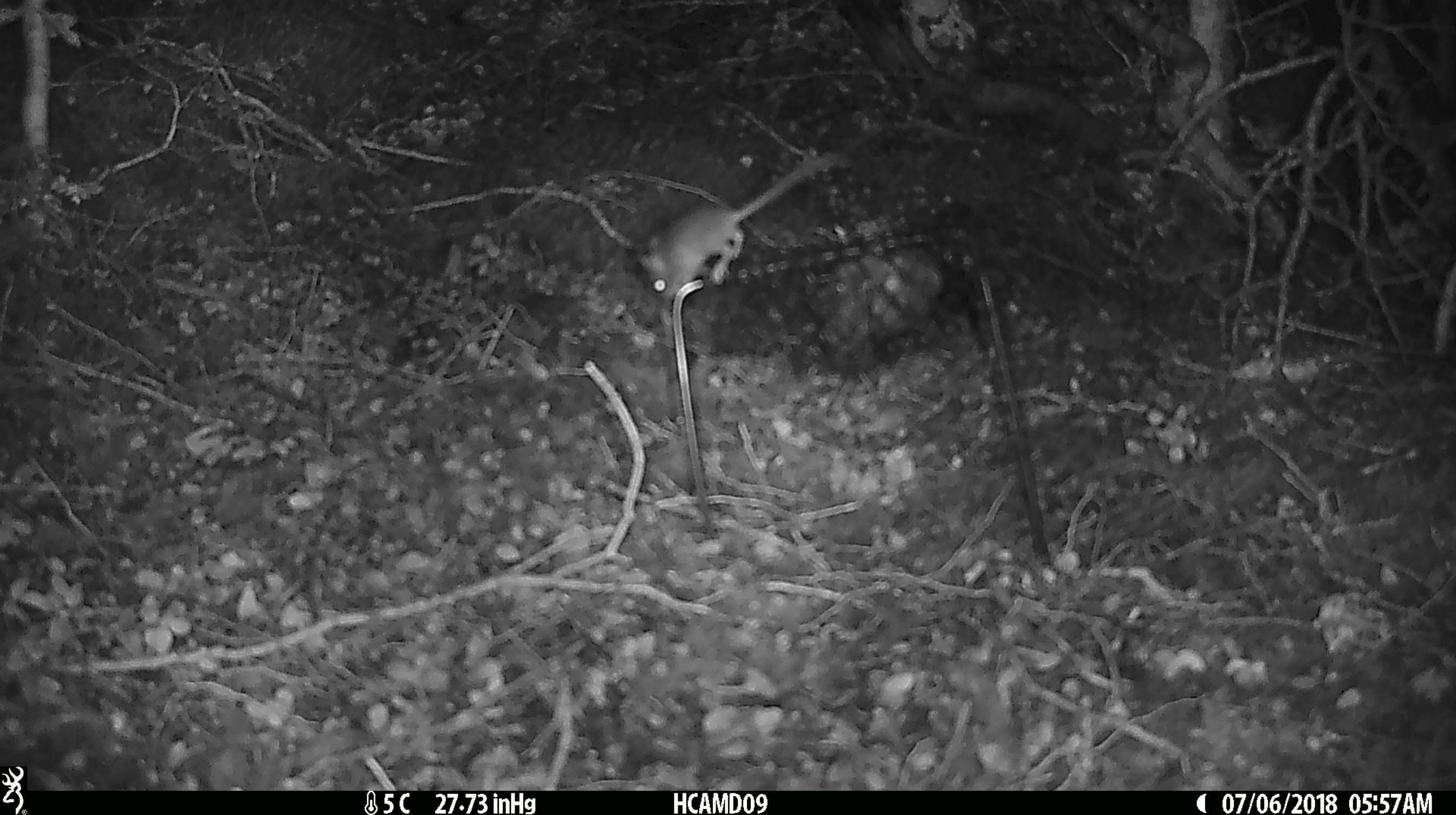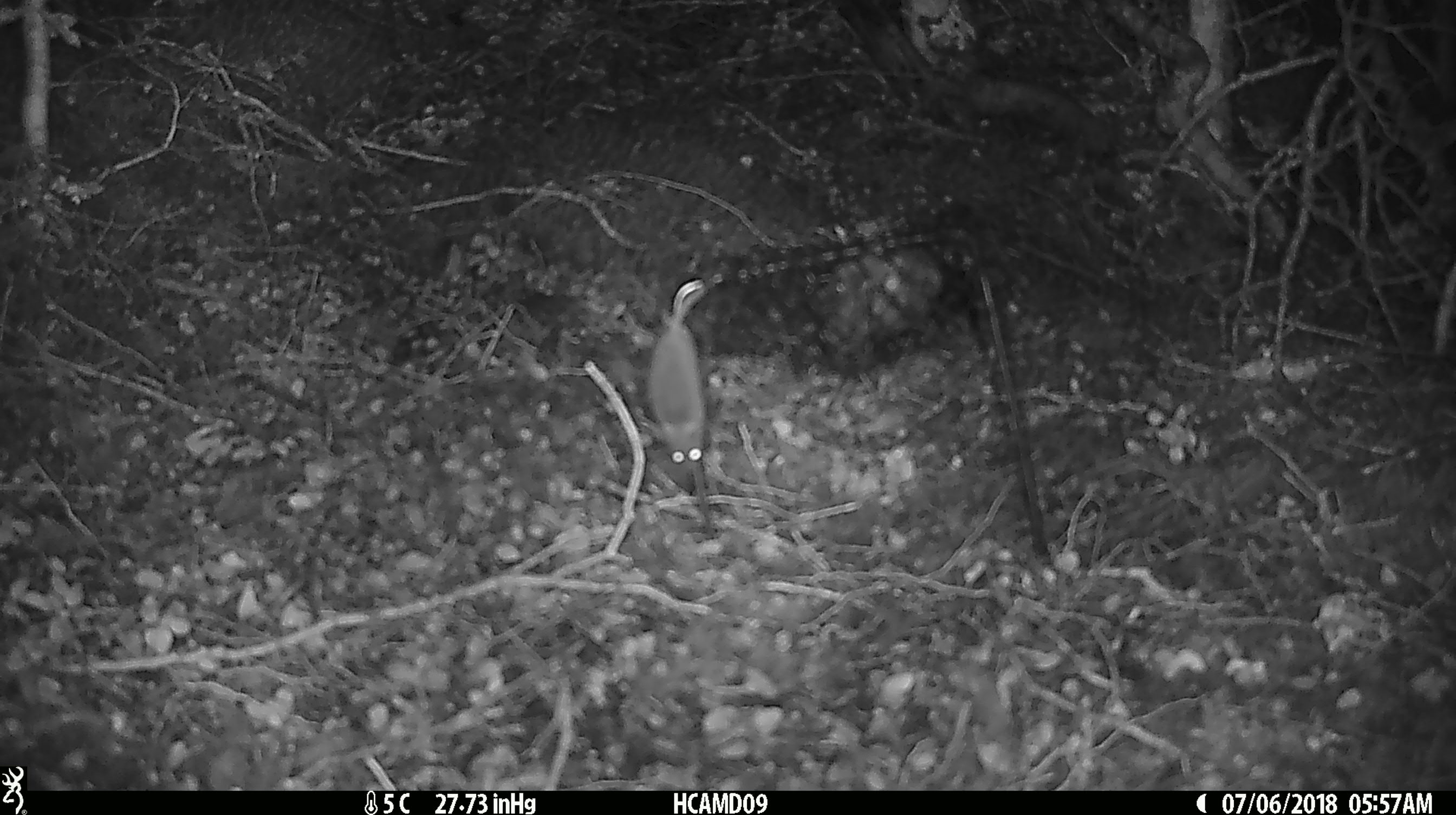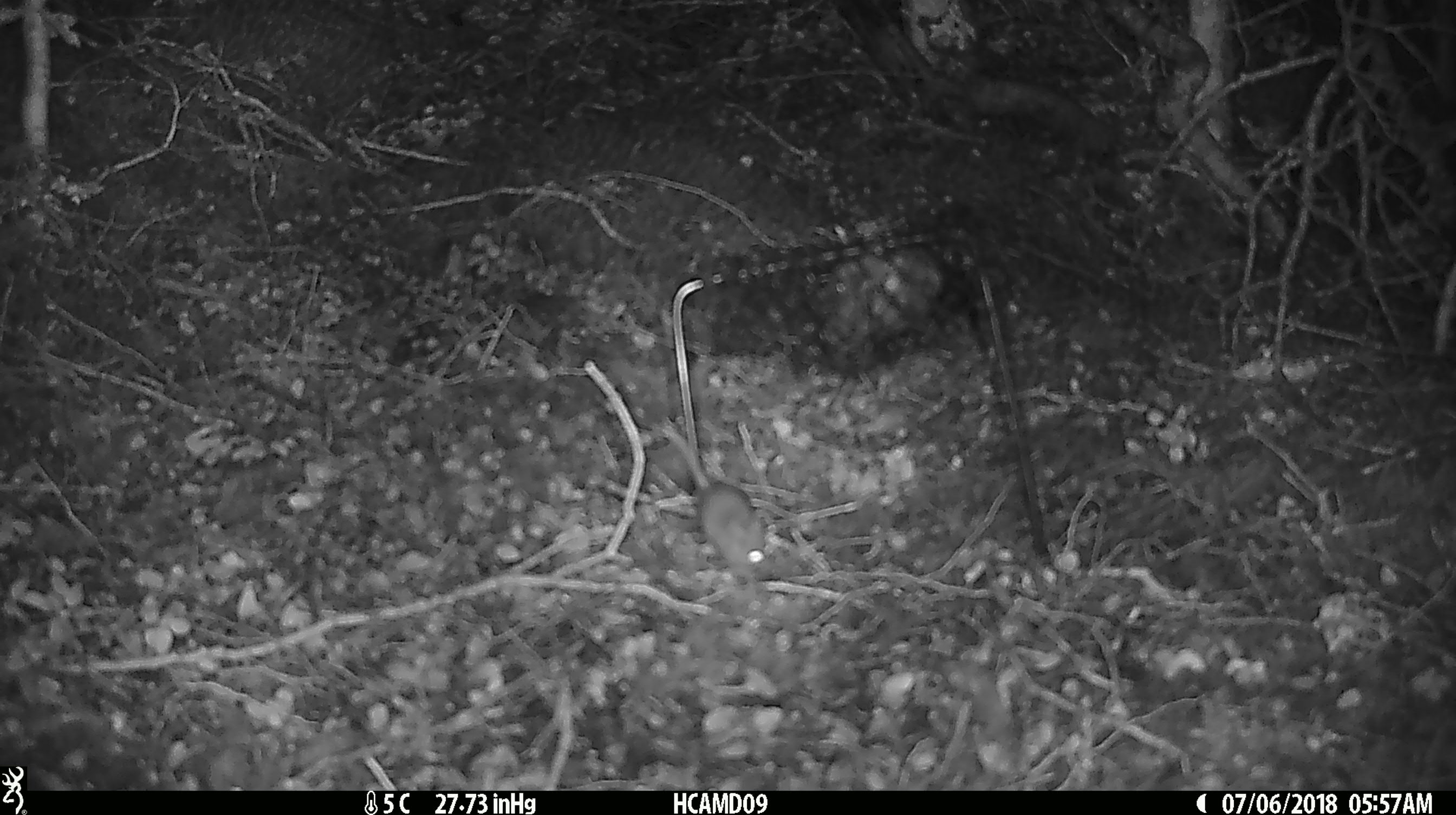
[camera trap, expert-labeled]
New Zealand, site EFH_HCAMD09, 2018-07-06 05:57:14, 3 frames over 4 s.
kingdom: Animalia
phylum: Chordata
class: Mammalia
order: Rodentia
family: Muridae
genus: Mus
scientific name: Mus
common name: mouse